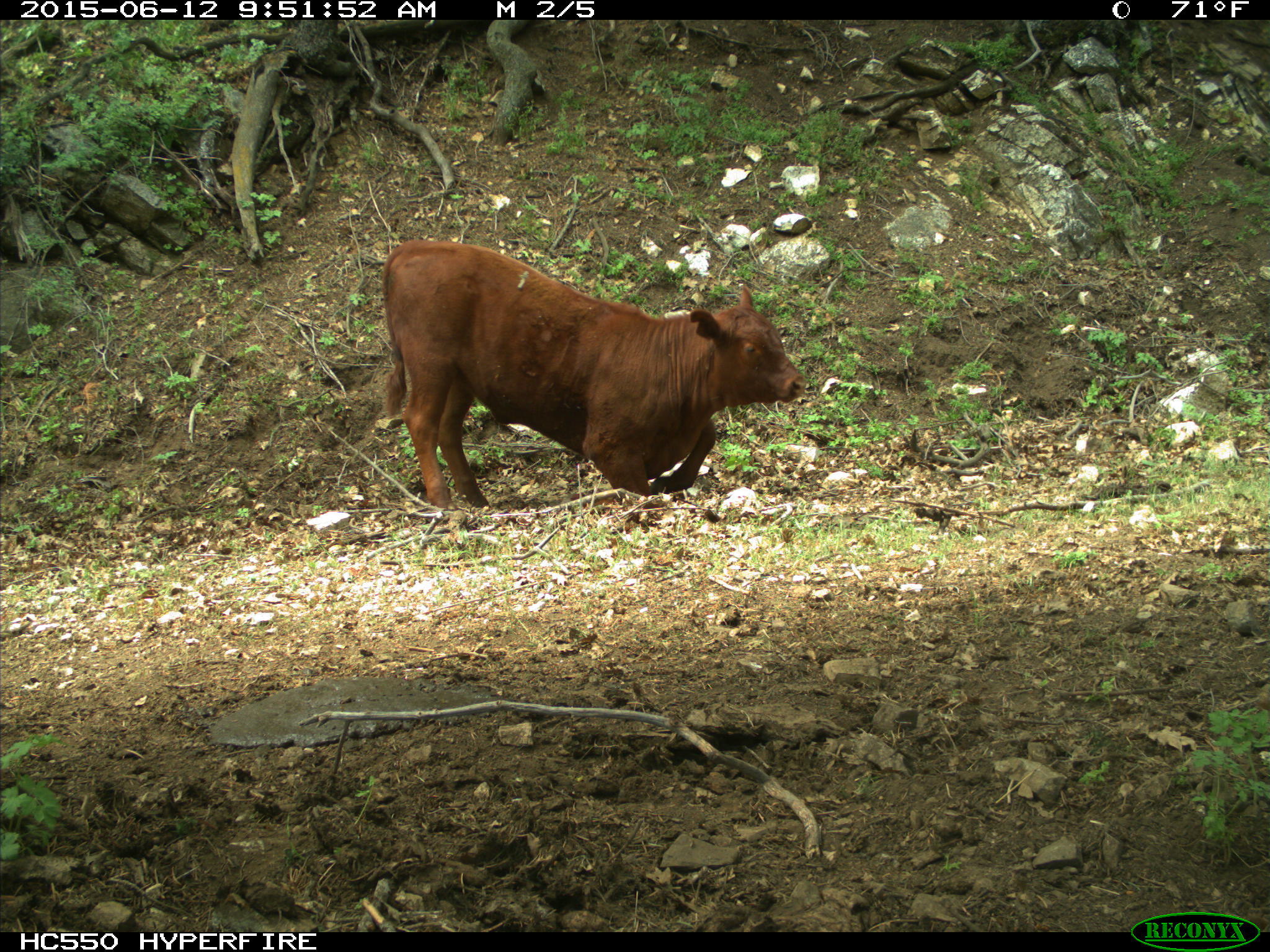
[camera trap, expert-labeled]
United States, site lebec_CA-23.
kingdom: Animalia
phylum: Chordata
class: Mammalia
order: Artiodactyla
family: Bovidae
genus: Bos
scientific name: Bos taurus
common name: domestic cow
Bos taurus (domestic cow).